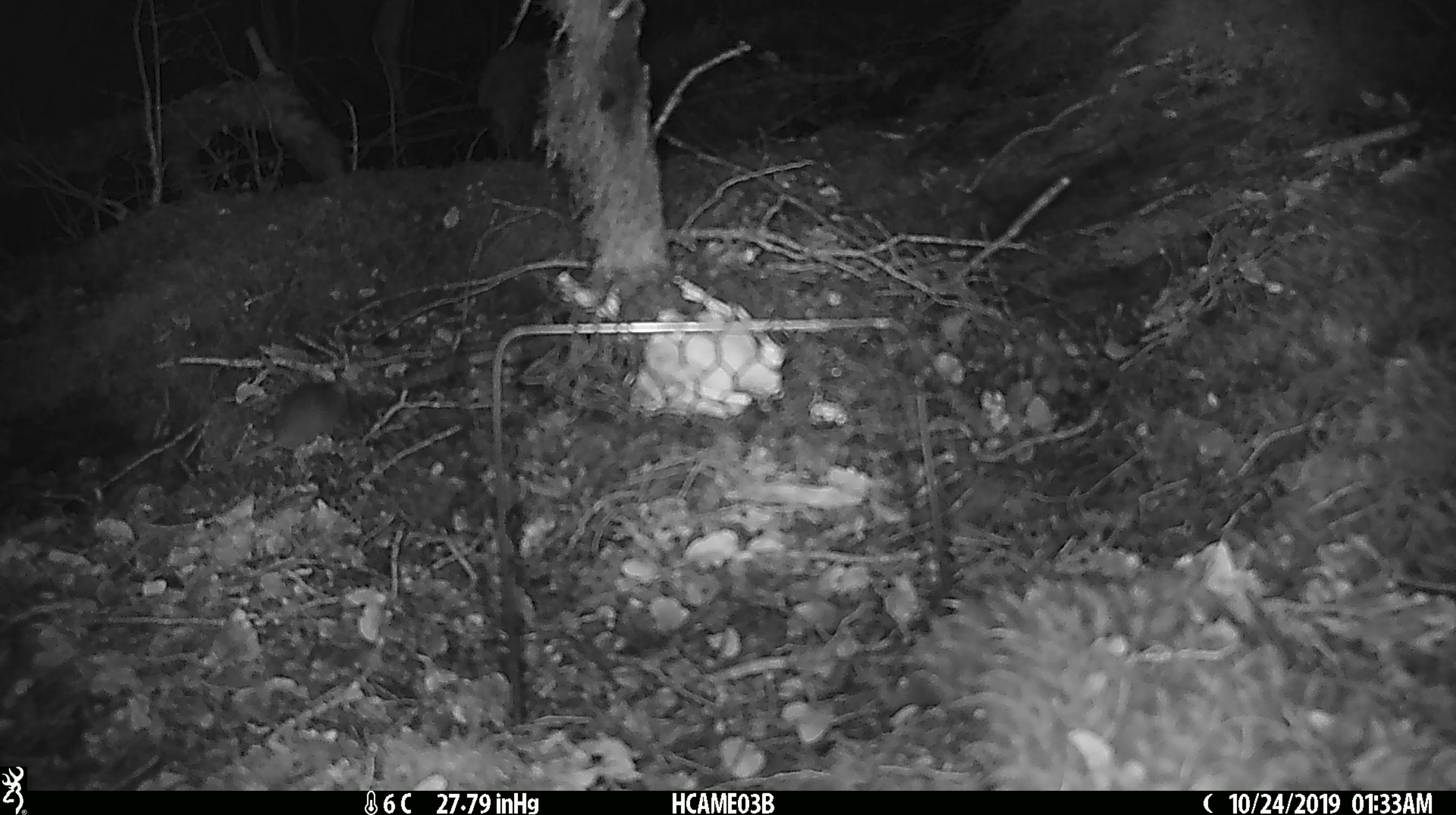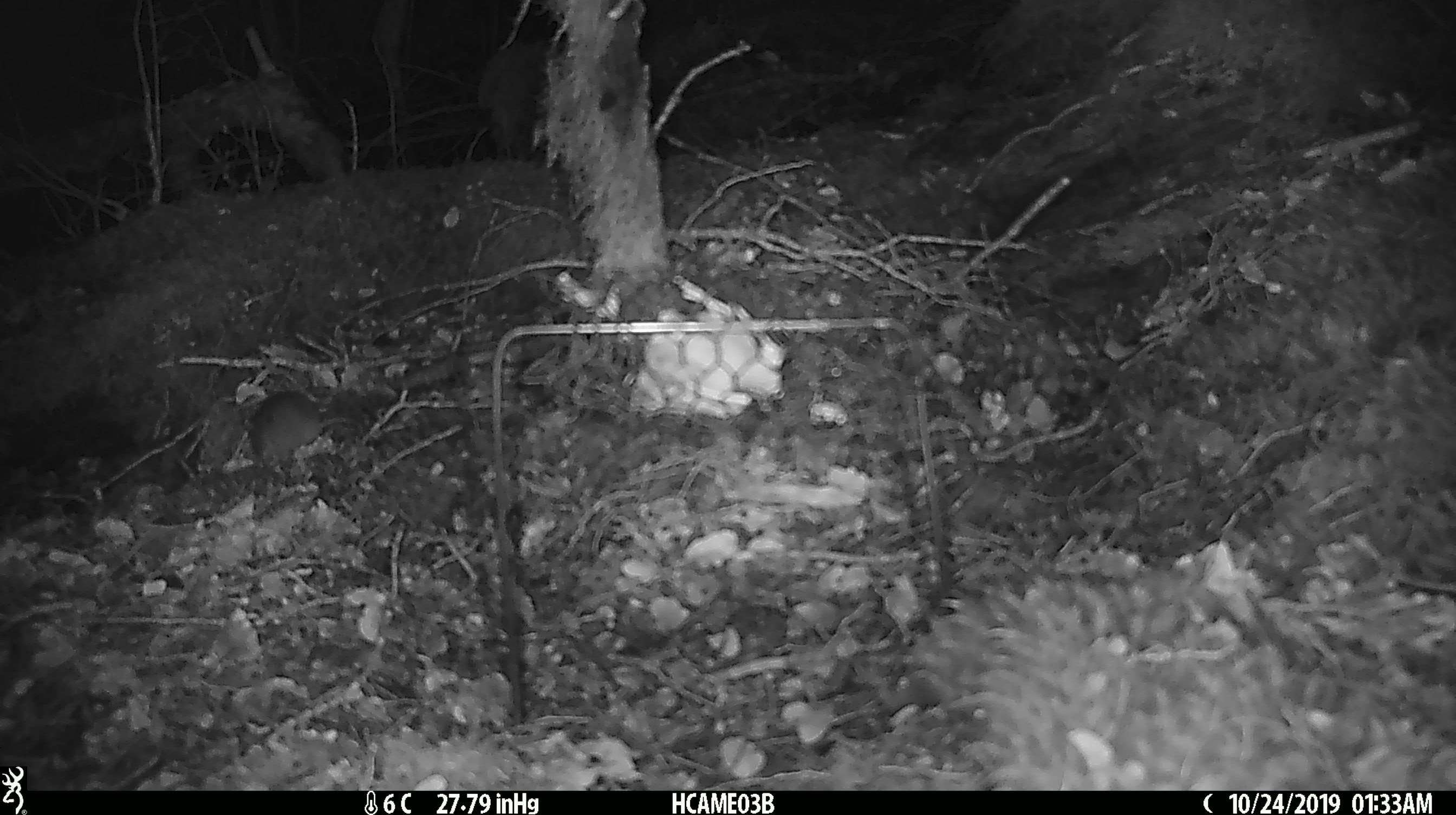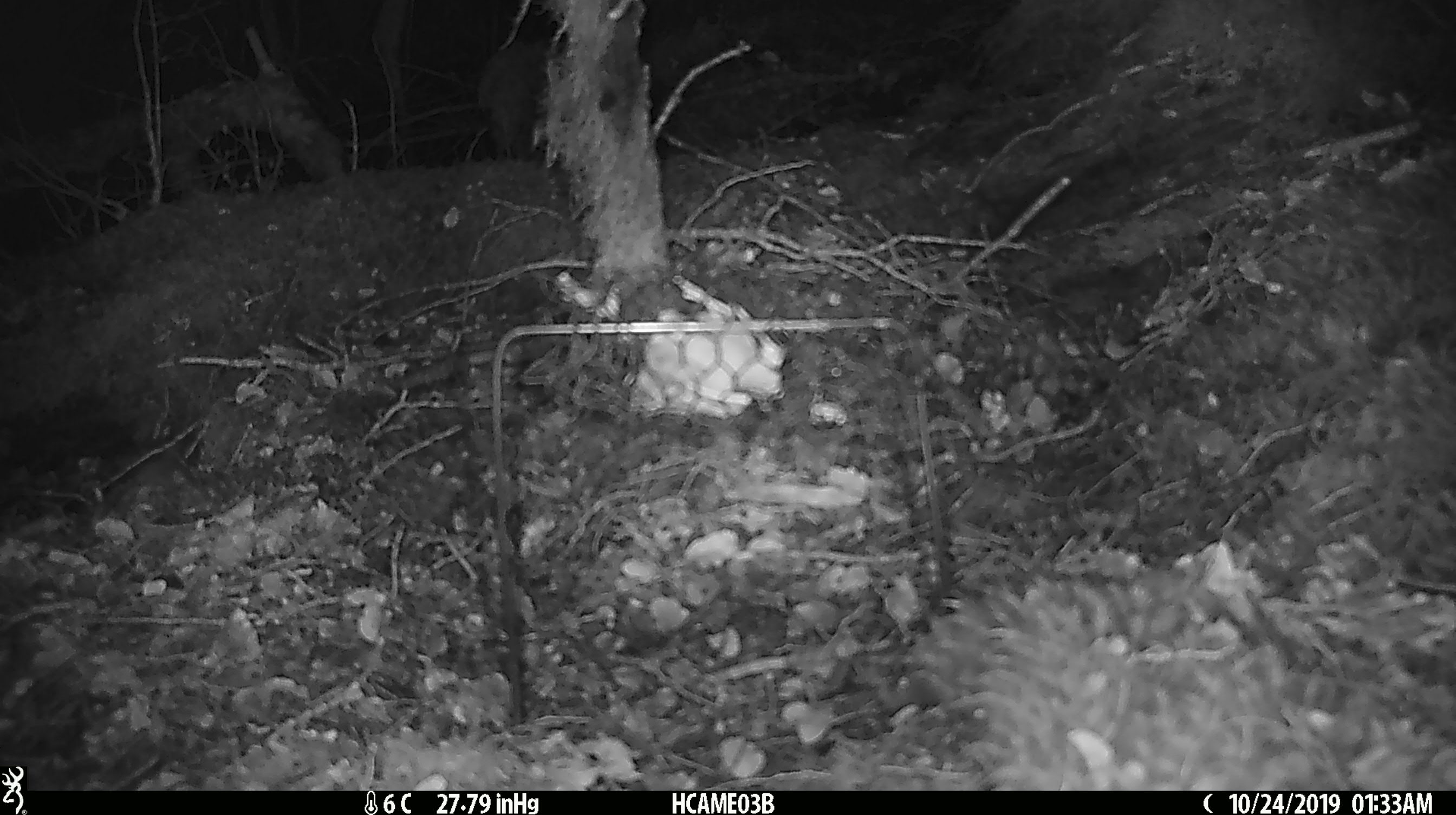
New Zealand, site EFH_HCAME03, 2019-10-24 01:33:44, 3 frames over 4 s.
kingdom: Animalia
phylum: Chordata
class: Mammalia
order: Rodentia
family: Muridae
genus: Mus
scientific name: Mus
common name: mouse